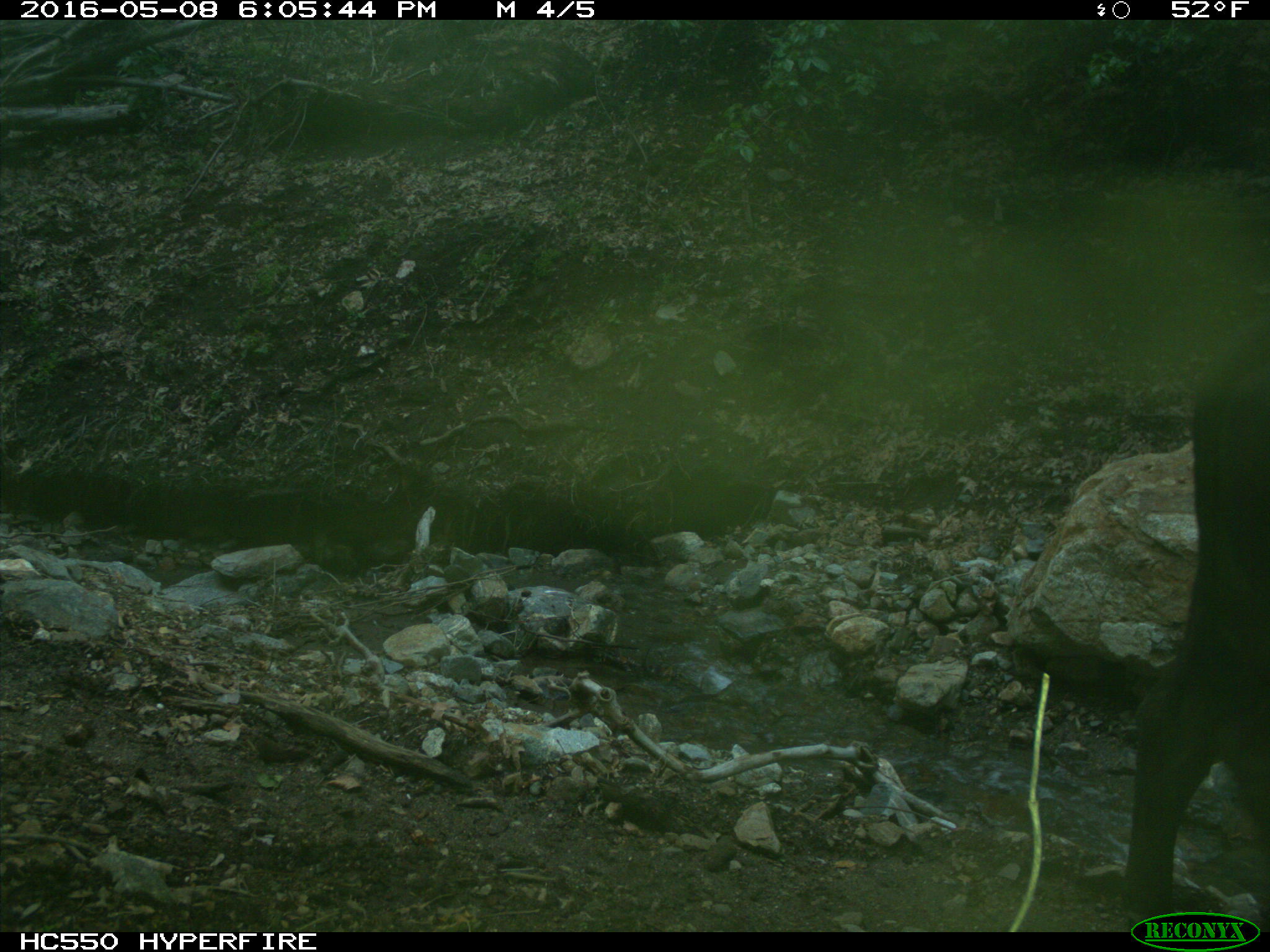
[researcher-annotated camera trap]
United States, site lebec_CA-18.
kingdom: Animalia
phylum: Chordata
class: Mammalia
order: Artiodactyla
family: Bovidae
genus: Bos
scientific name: Bos taurus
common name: domestic cow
Bos taurus (domestic cow).